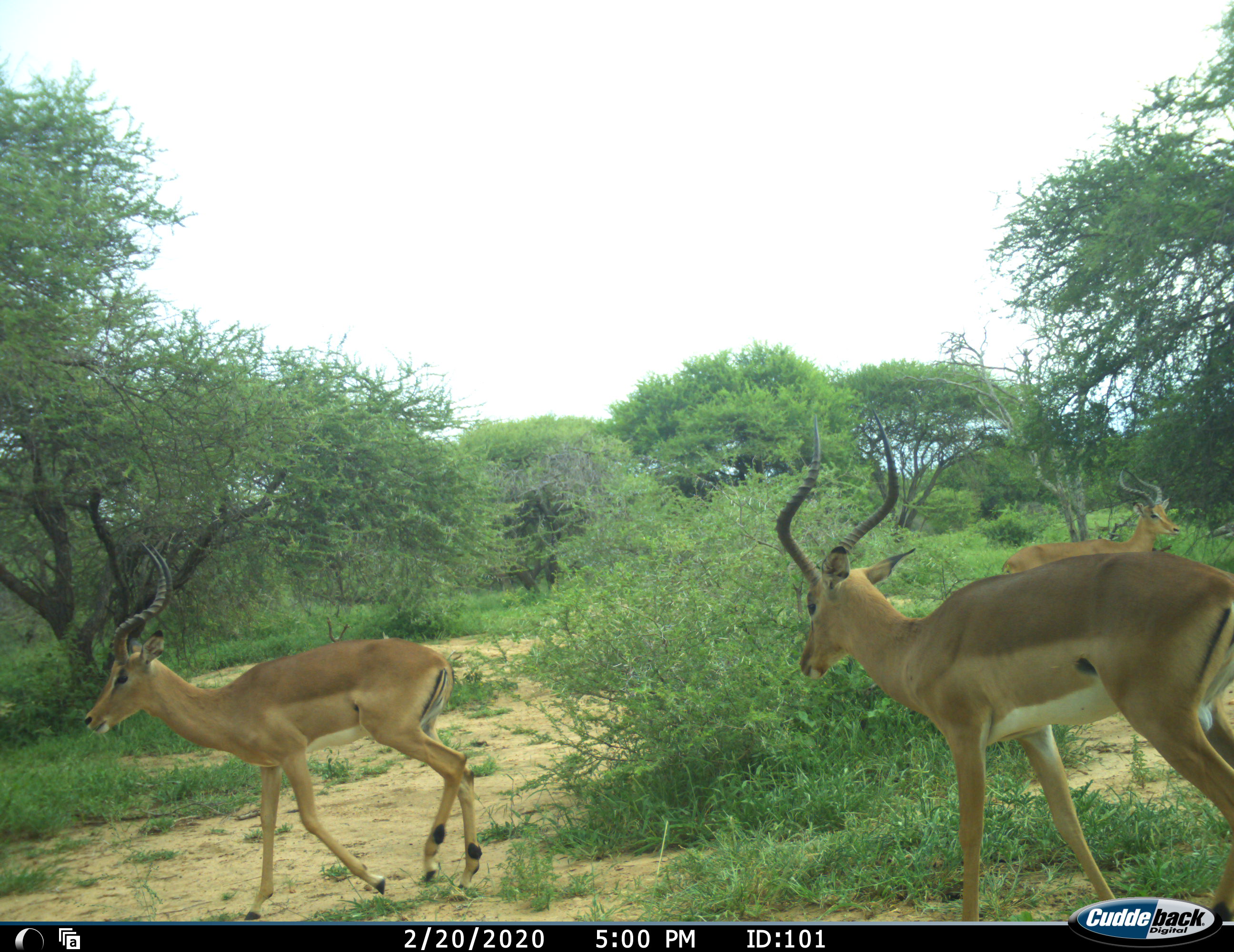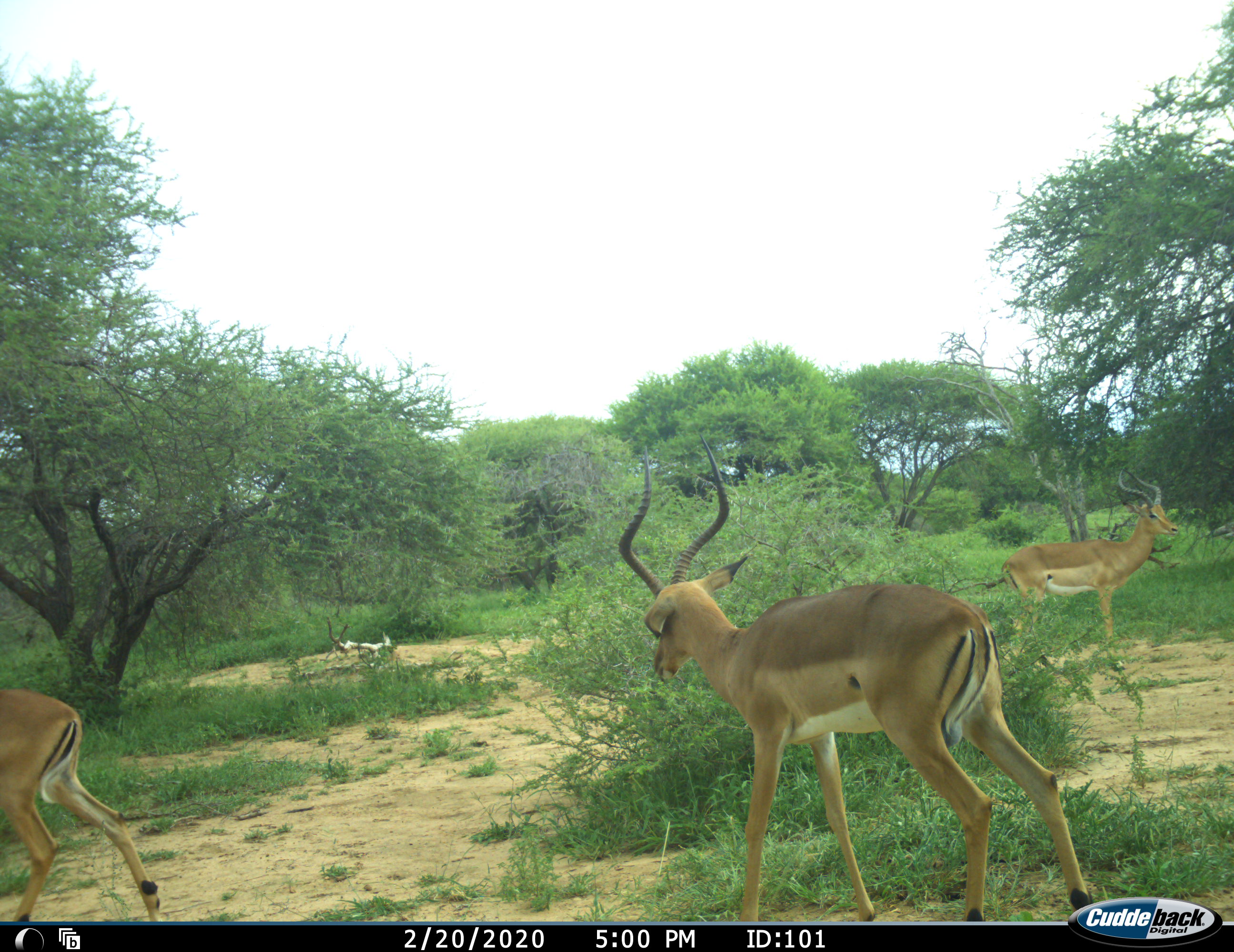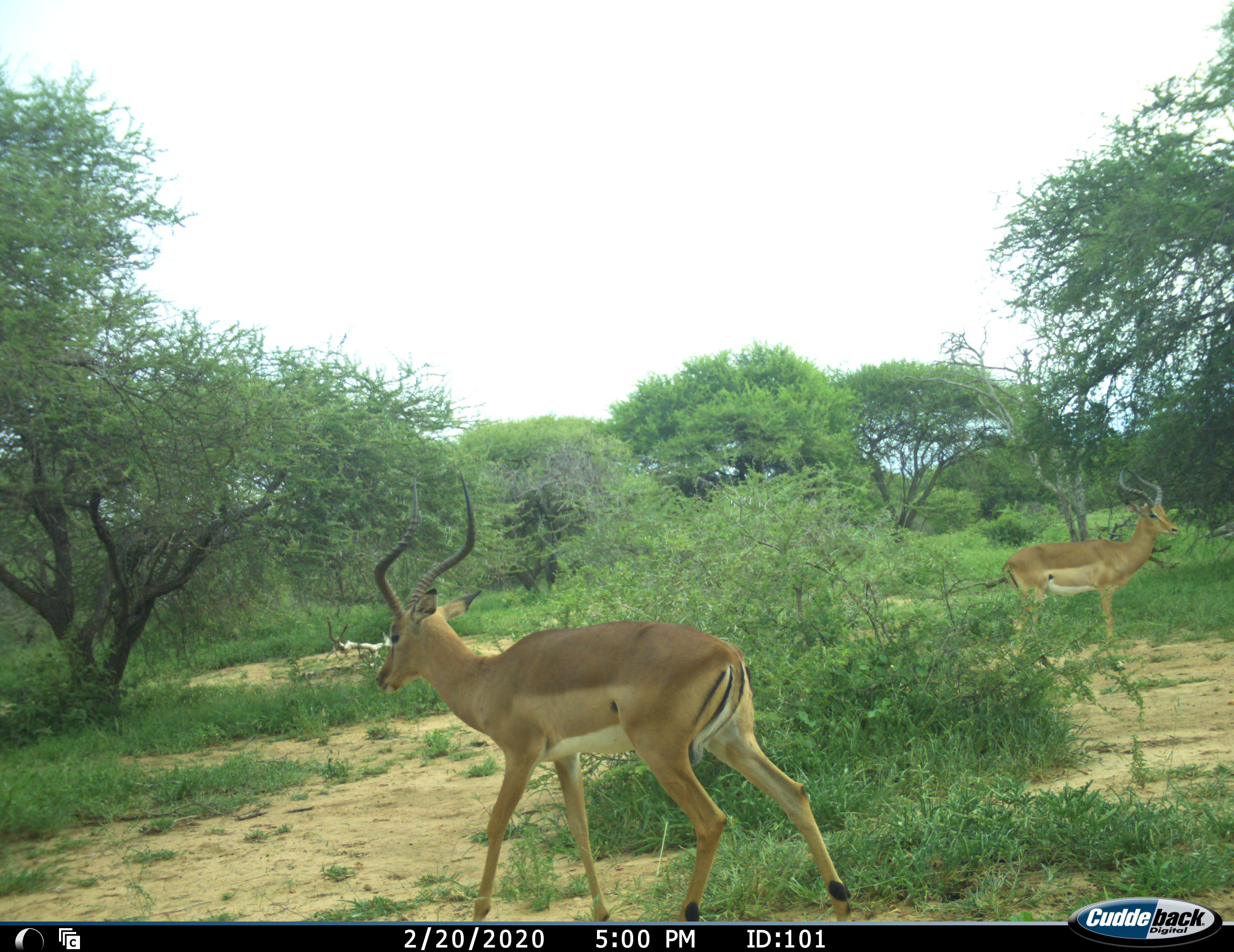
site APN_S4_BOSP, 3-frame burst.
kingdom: Animalia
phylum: Chordata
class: Mammalia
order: Artiodactyla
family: Bovidae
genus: Aepyceros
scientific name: Aepyceros melampus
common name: impala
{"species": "impala (Aepyceros melampus)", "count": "3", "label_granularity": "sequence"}